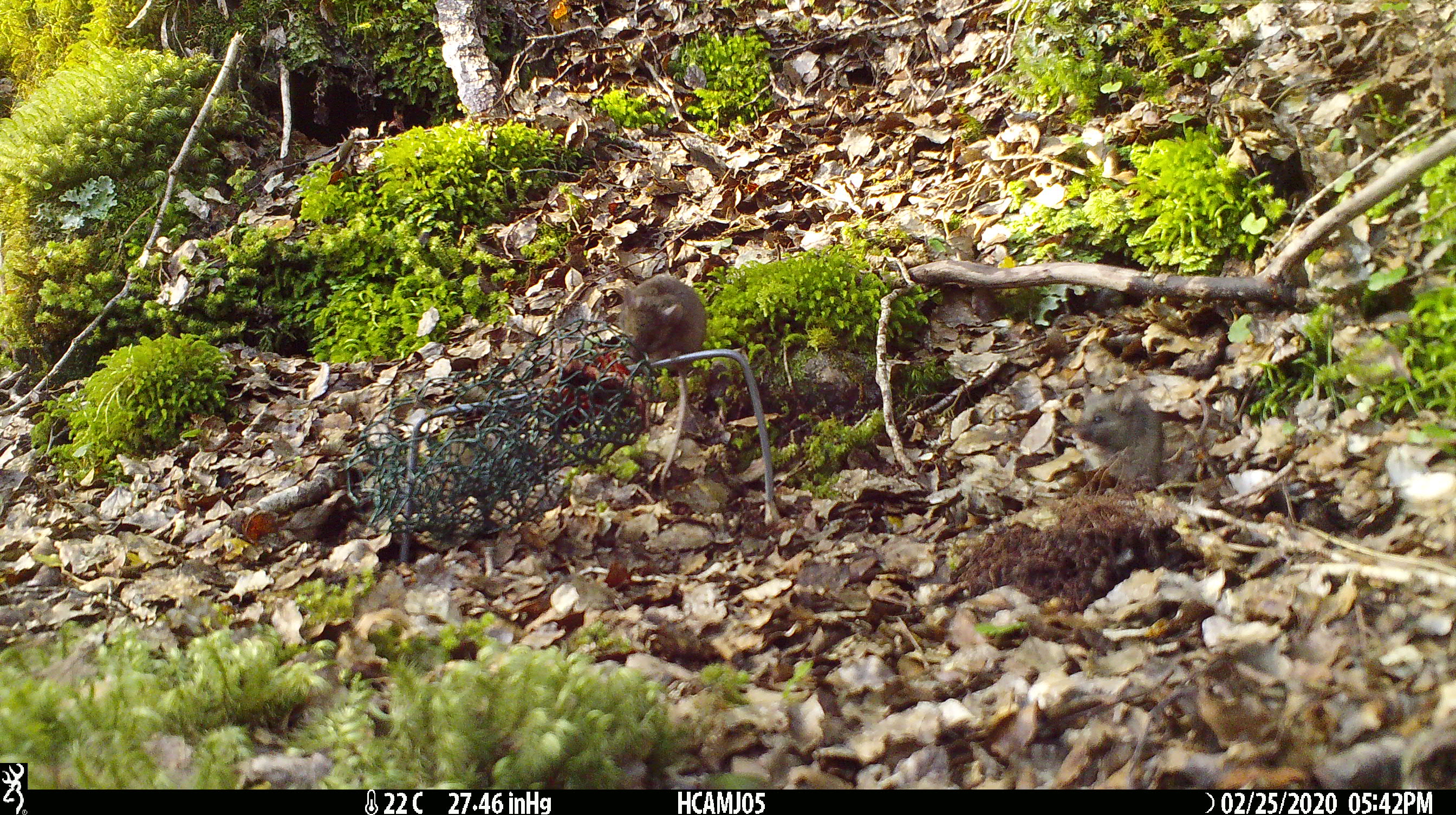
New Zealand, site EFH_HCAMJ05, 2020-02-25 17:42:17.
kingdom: Animalia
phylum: Chordata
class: Mammalia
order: Rodentia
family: Muridae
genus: Mus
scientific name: Mus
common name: mouse